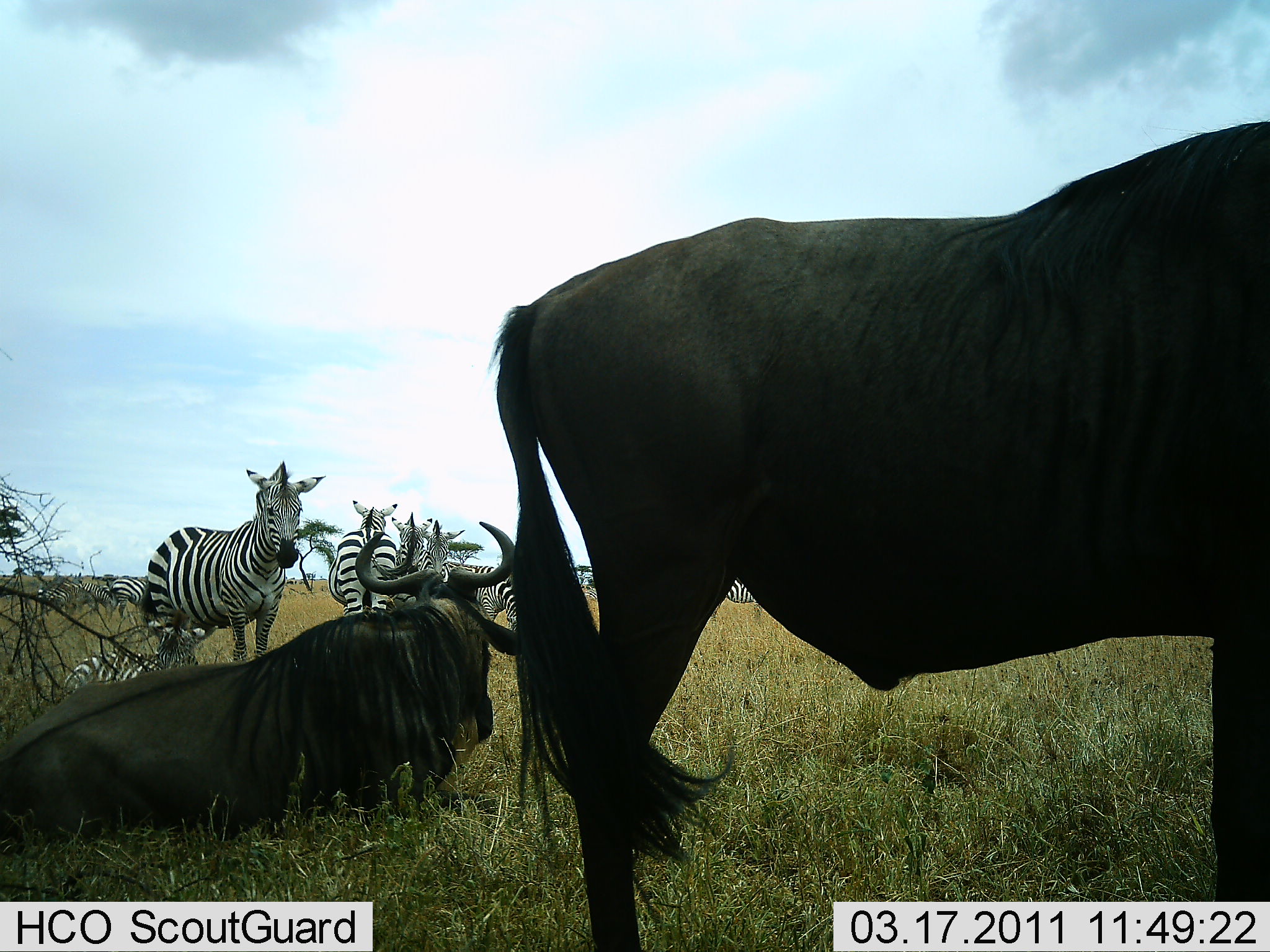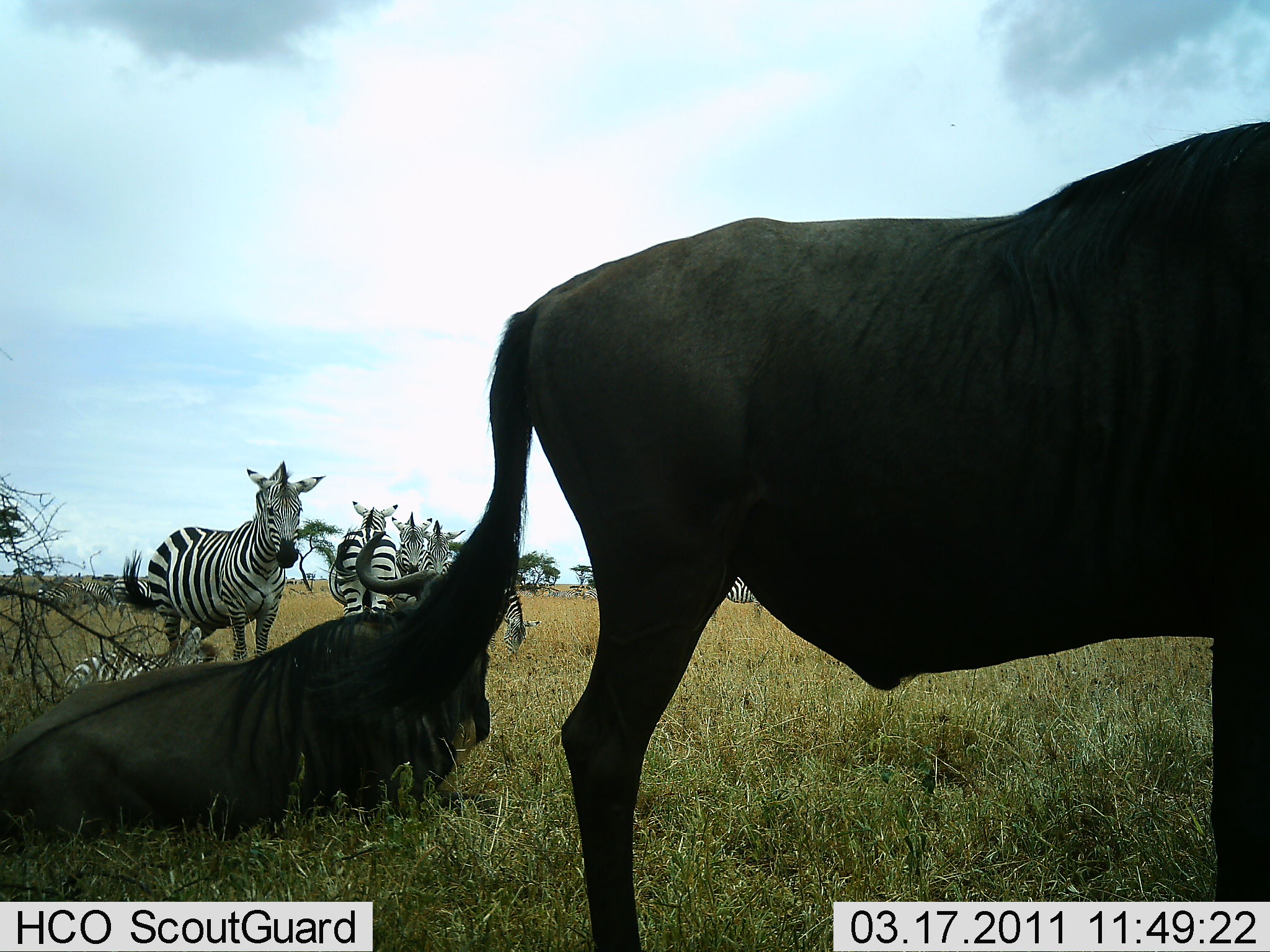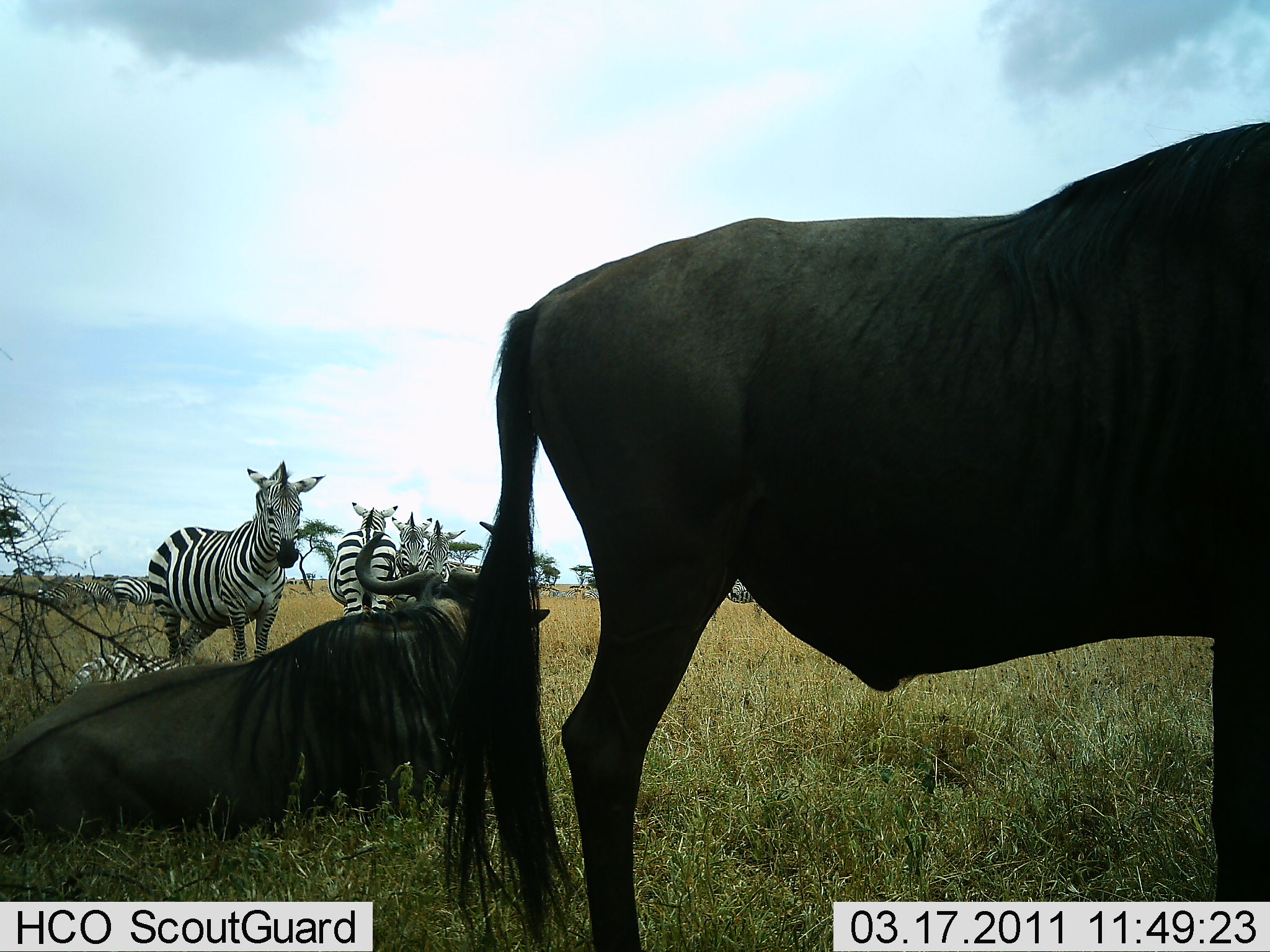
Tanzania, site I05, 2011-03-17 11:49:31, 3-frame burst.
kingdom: Animalia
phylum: Chordata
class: Mammalia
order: Artiodactyla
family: Bovidae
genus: Connochaetes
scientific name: Connochaetes taurinus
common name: blue wildebeest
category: wildebeest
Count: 2.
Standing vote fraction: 80%.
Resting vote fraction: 100%.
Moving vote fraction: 0%.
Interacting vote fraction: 0%.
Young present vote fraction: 0%.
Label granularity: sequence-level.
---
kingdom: Animalia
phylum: Chordata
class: Mammalia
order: Perissodactyla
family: Equidae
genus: Equus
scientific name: Equus quagga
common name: plains zebra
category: zebra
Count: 7.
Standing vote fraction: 80%.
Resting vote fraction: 90%.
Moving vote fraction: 0%.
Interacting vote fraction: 0%.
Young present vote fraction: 10%.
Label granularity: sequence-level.